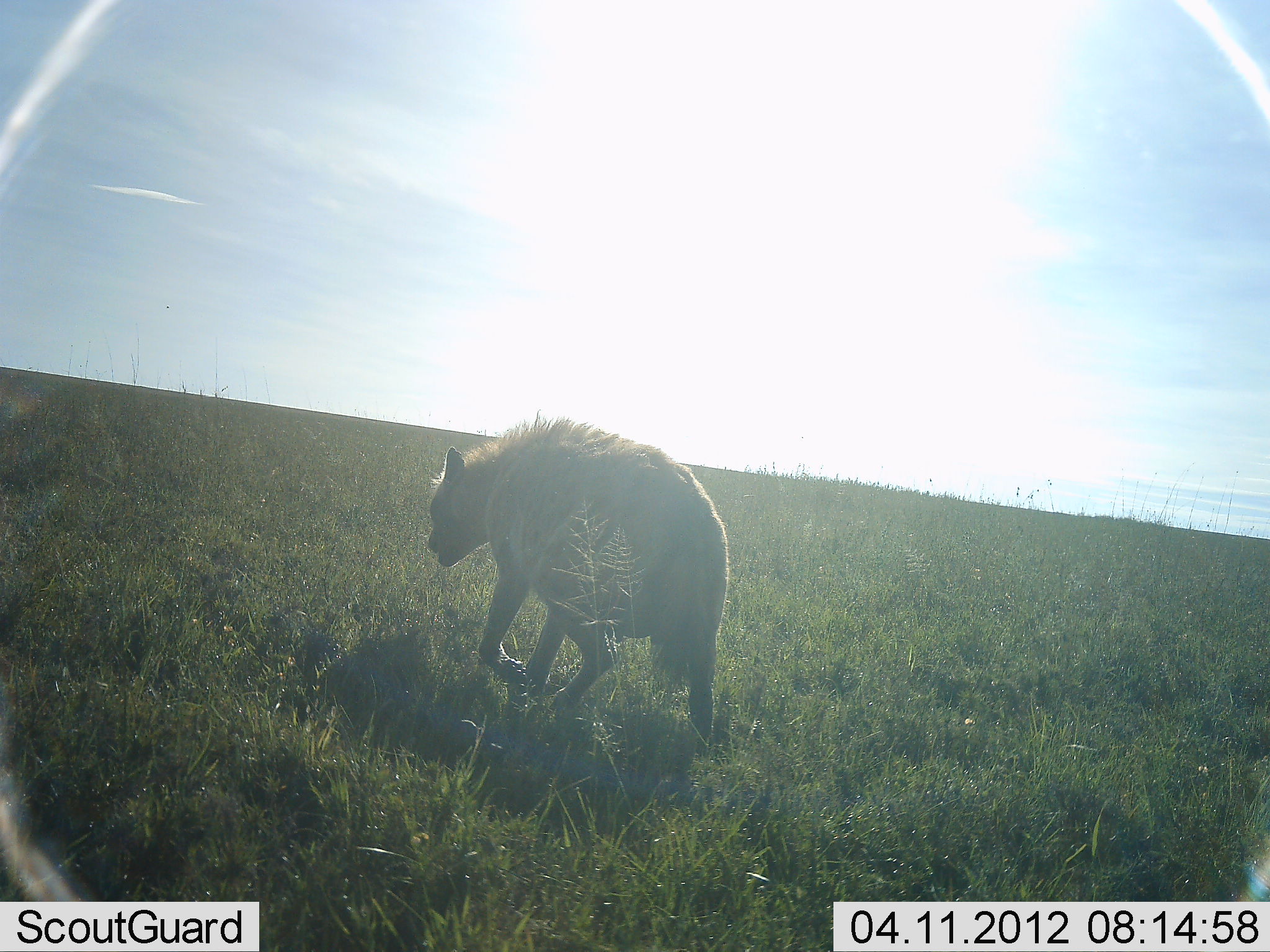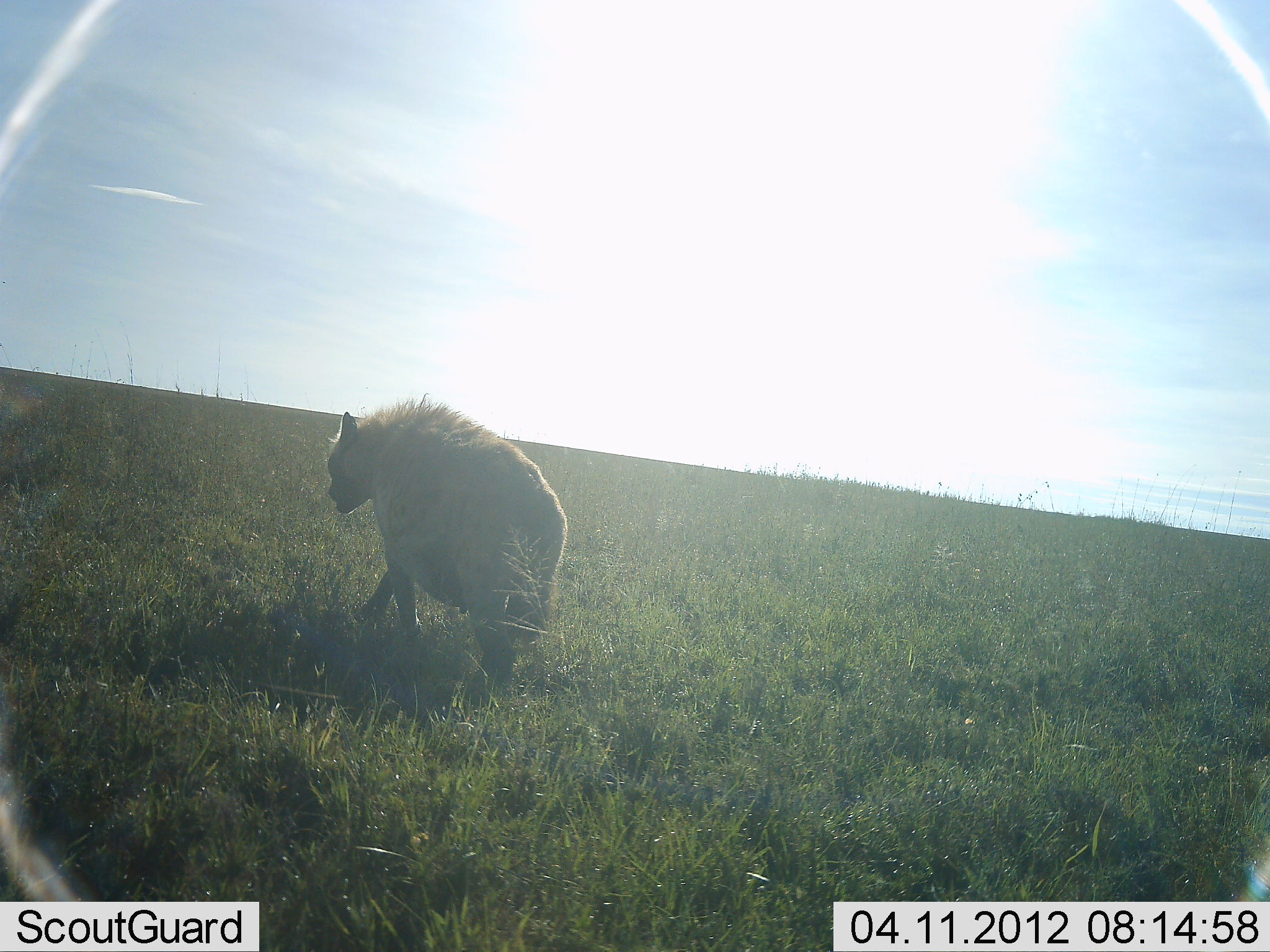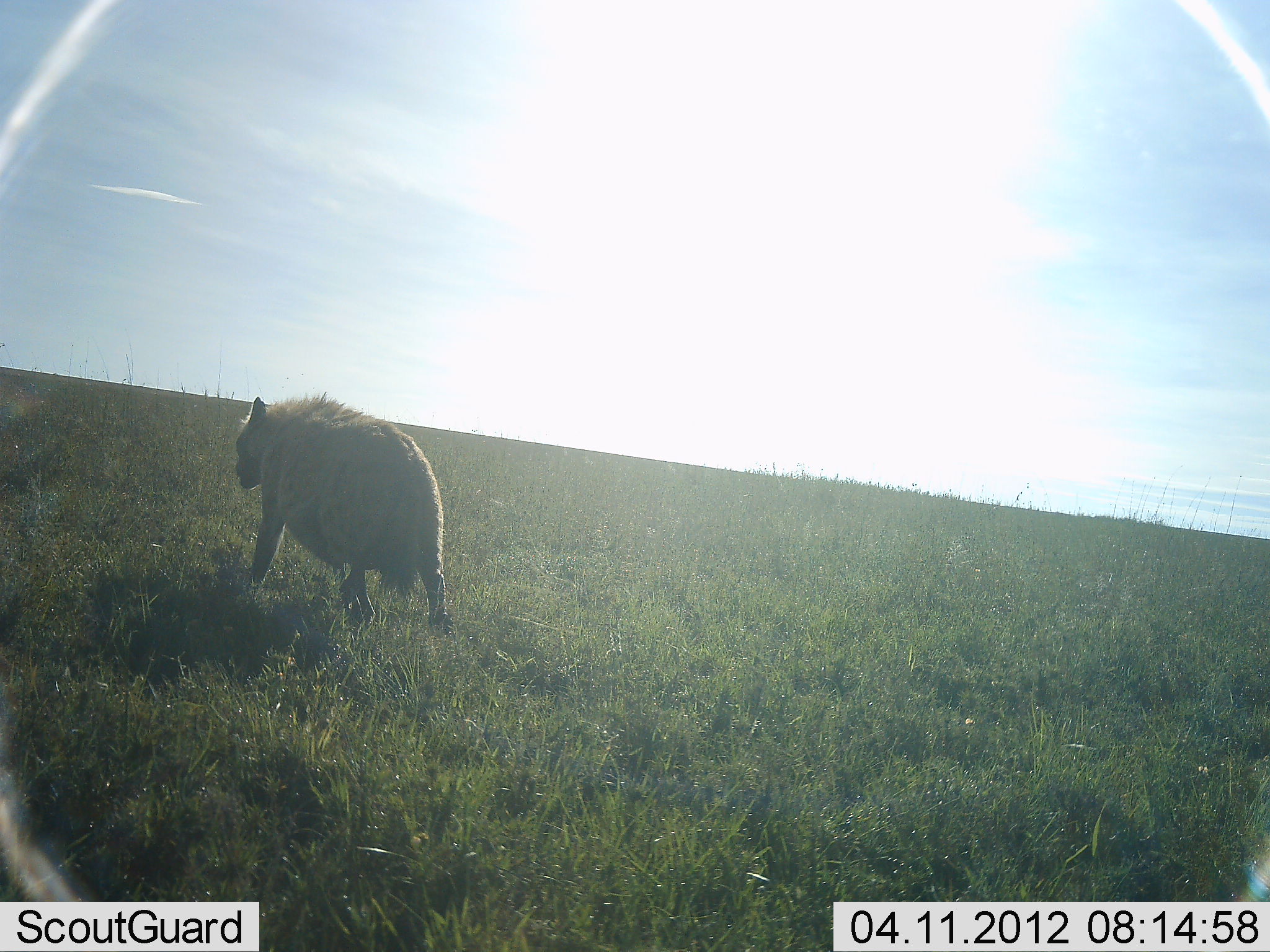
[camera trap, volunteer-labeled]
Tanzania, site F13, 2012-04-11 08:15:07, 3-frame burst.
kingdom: Animalia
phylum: Chordata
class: Mammalia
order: Carnivora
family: Hyaenidae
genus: Crocuta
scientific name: Crocuta crocuta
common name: spotted hyena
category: hyenaspotted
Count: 1.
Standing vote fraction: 0%.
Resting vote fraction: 0%.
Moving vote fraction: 100%.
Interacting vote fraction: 0%.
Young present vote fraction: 0%.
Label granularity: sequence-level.